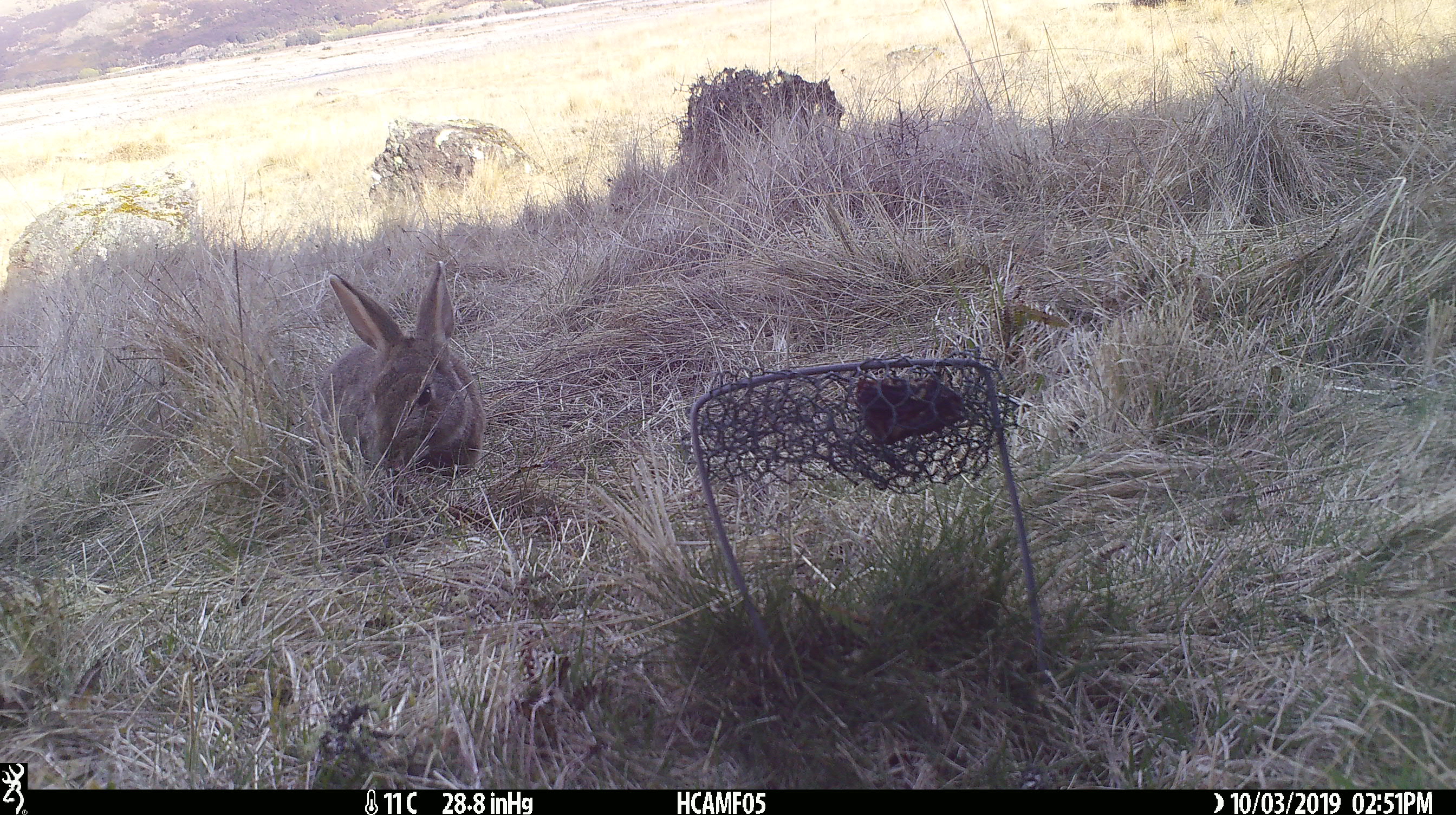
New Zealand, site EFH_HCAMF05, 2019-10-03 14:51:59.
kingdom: Animalia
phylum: Chordata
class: Mammalia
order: Lagomorpha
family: Leporidae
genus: Oryctolagus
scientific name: Oryctolagus cuniculus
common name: european rabbit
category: rabbit